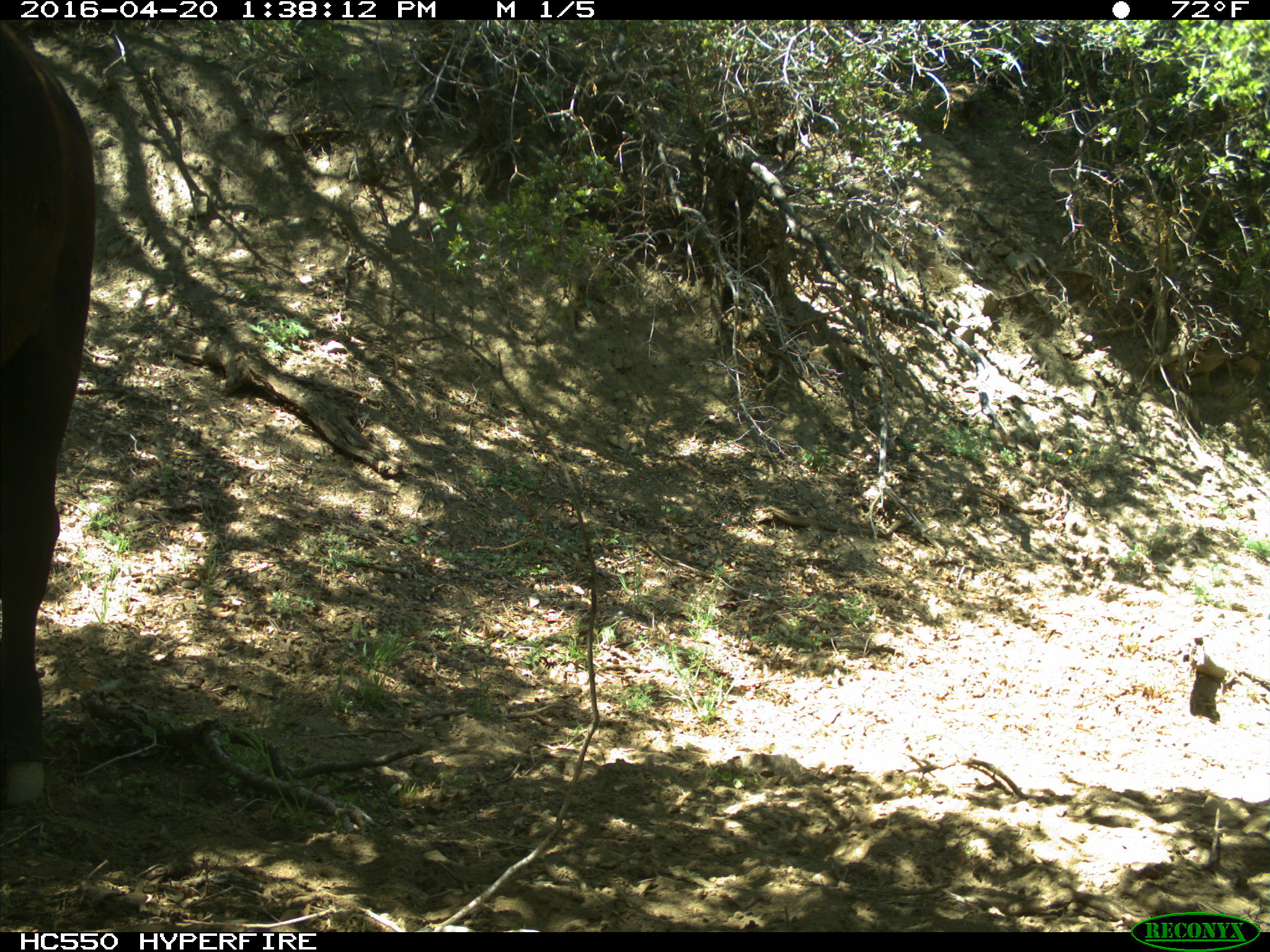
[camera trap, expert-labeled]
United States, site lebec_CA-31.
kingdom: Animalia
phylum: Chordata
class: Mammalia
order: Artiodactyla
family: Bovidae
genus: Bos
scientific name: Bos taurus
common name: domestic cow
Bos taurus (domestic cow).